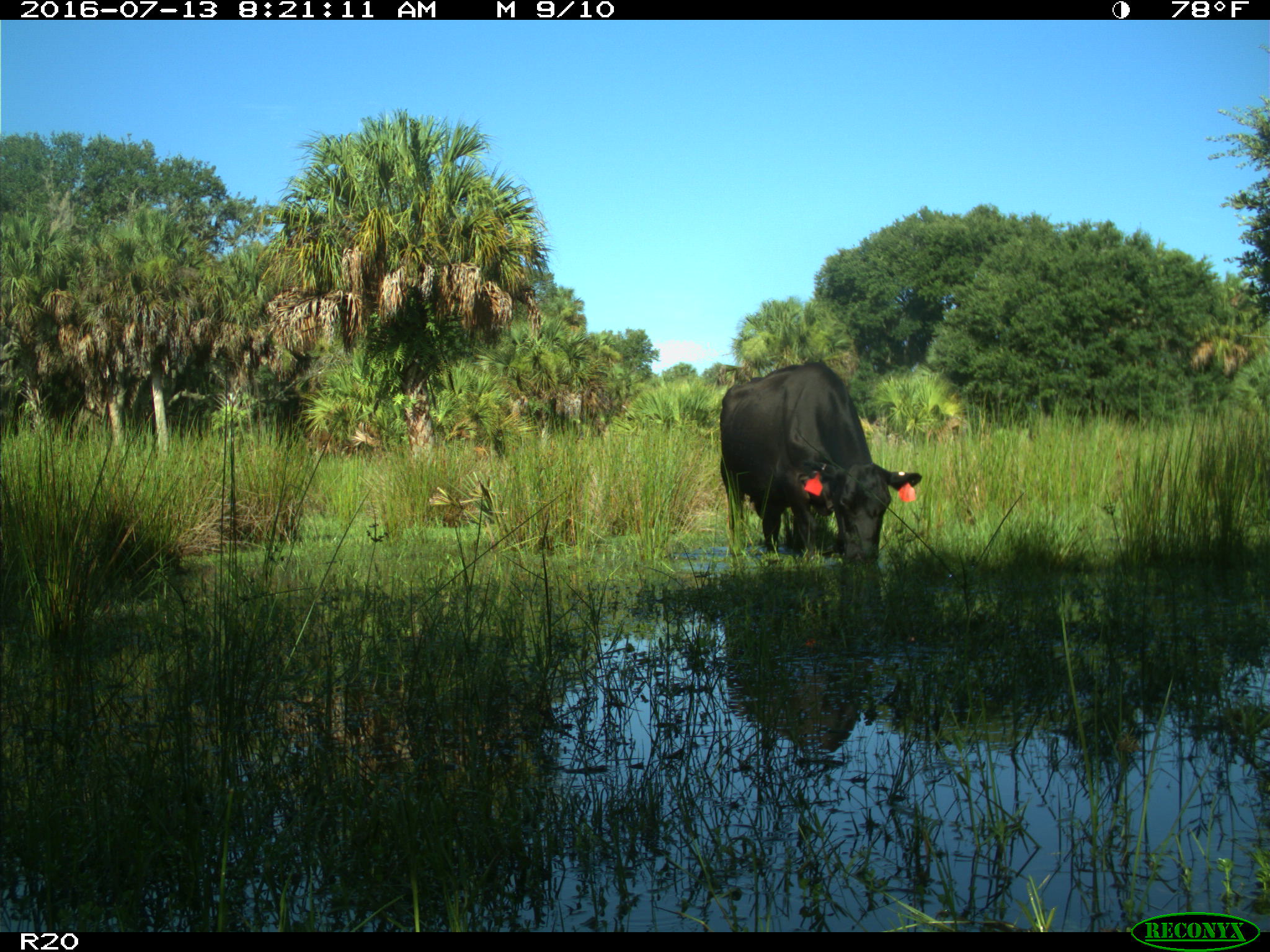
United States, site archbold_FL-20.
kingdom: Animalia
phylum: Chordata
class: Mammalia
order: Artiodactyla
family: Bovidae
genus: Bos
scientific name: Bos taurus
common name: domestic cow